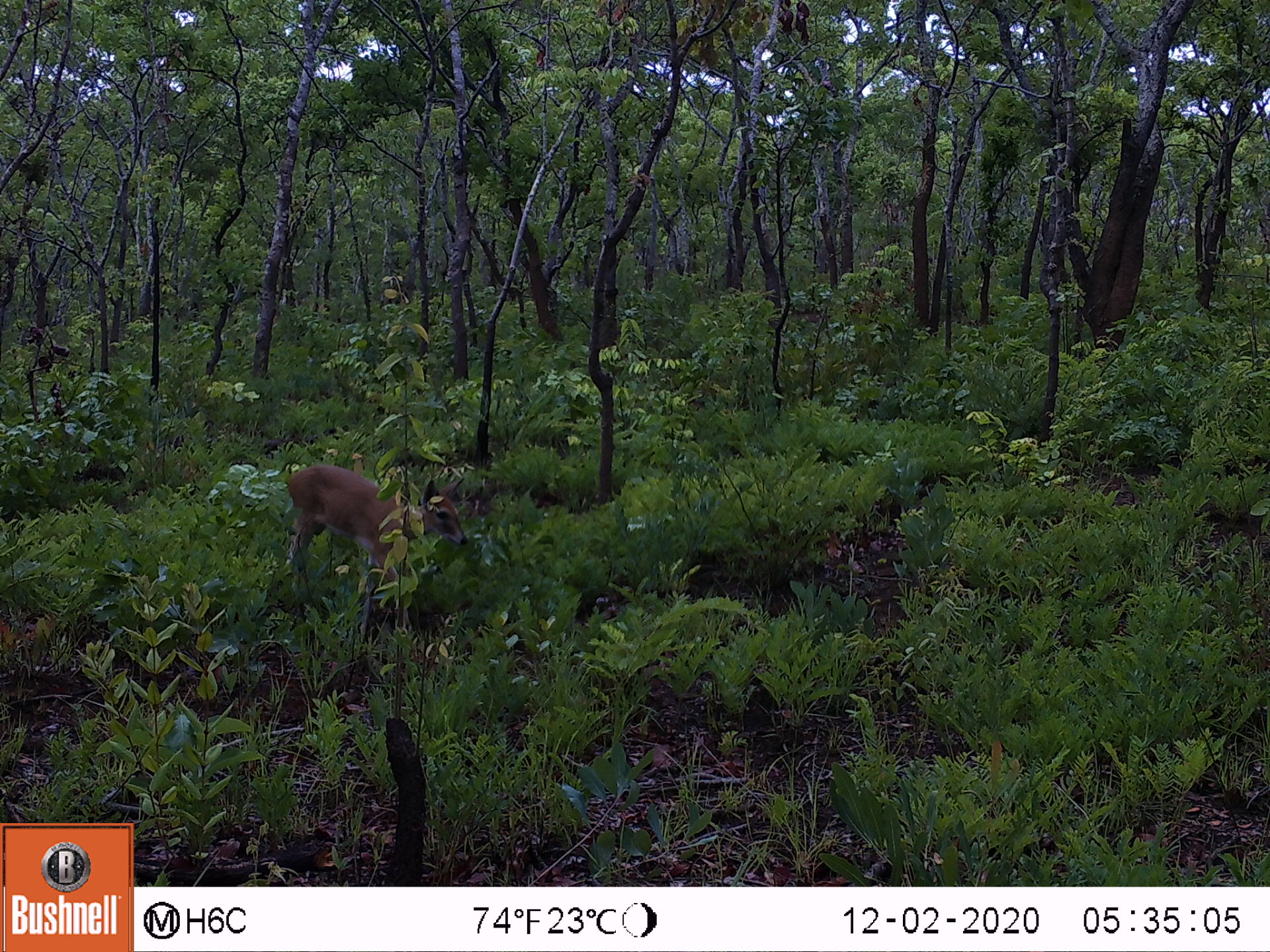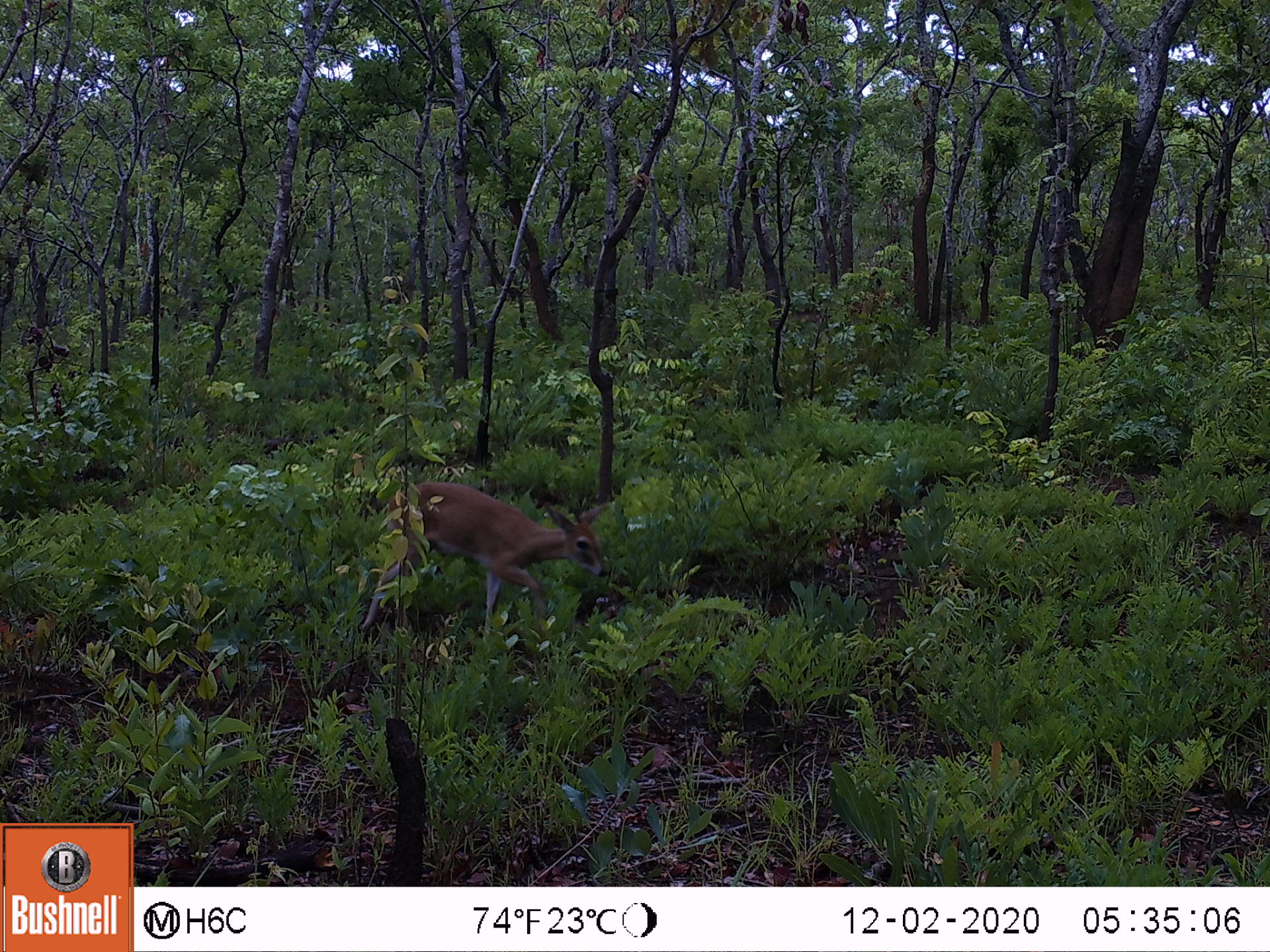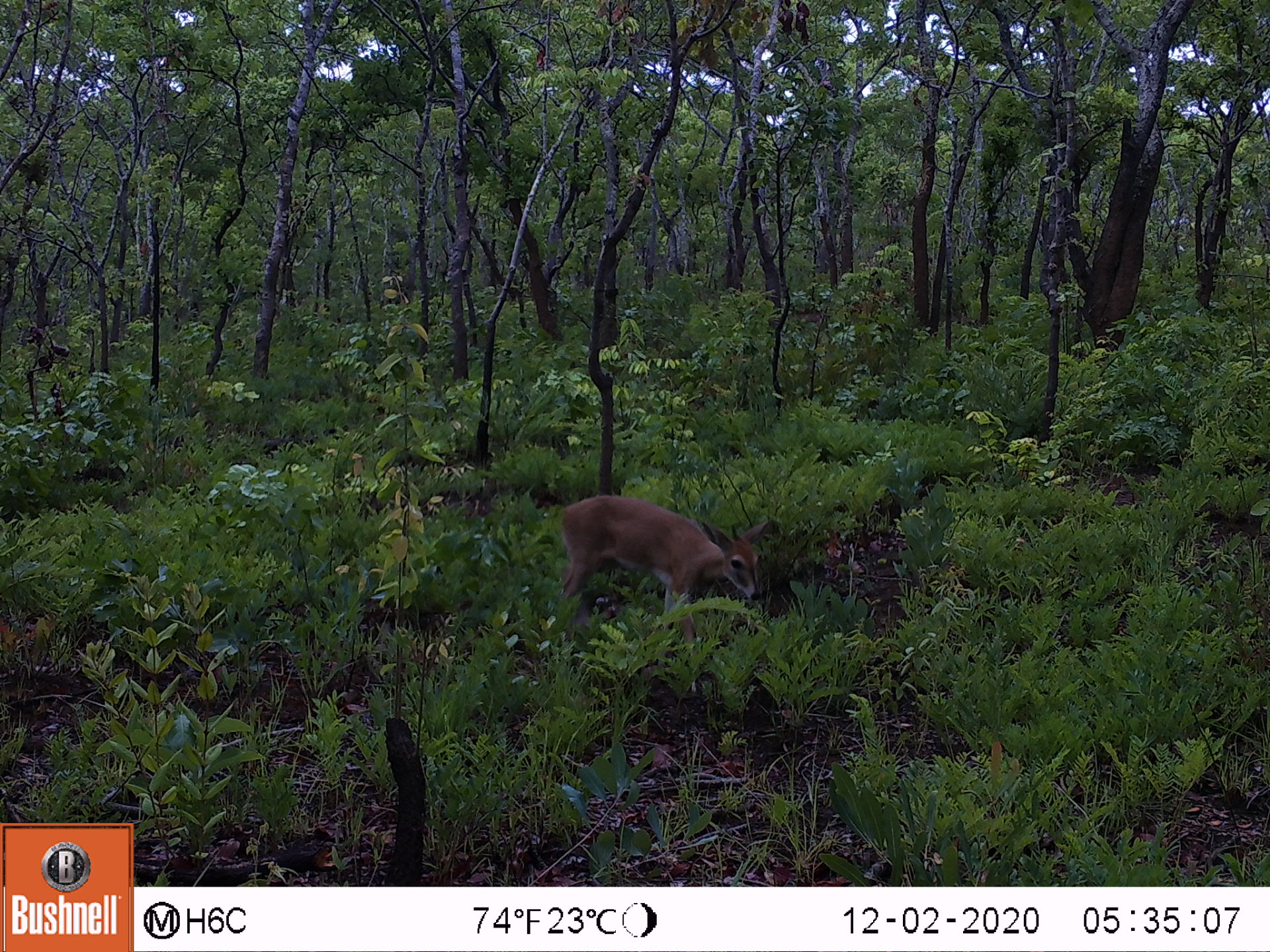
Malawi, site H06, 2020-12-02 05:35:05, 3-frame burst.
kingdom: Animalia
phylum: Chordata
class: Mammalia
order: Artiodactyla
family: Bovidae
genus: Sylvicapra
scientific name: Sylvicapra grimmia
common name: common duiker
Common duiker (Sylvicapra grimmia), count 1.